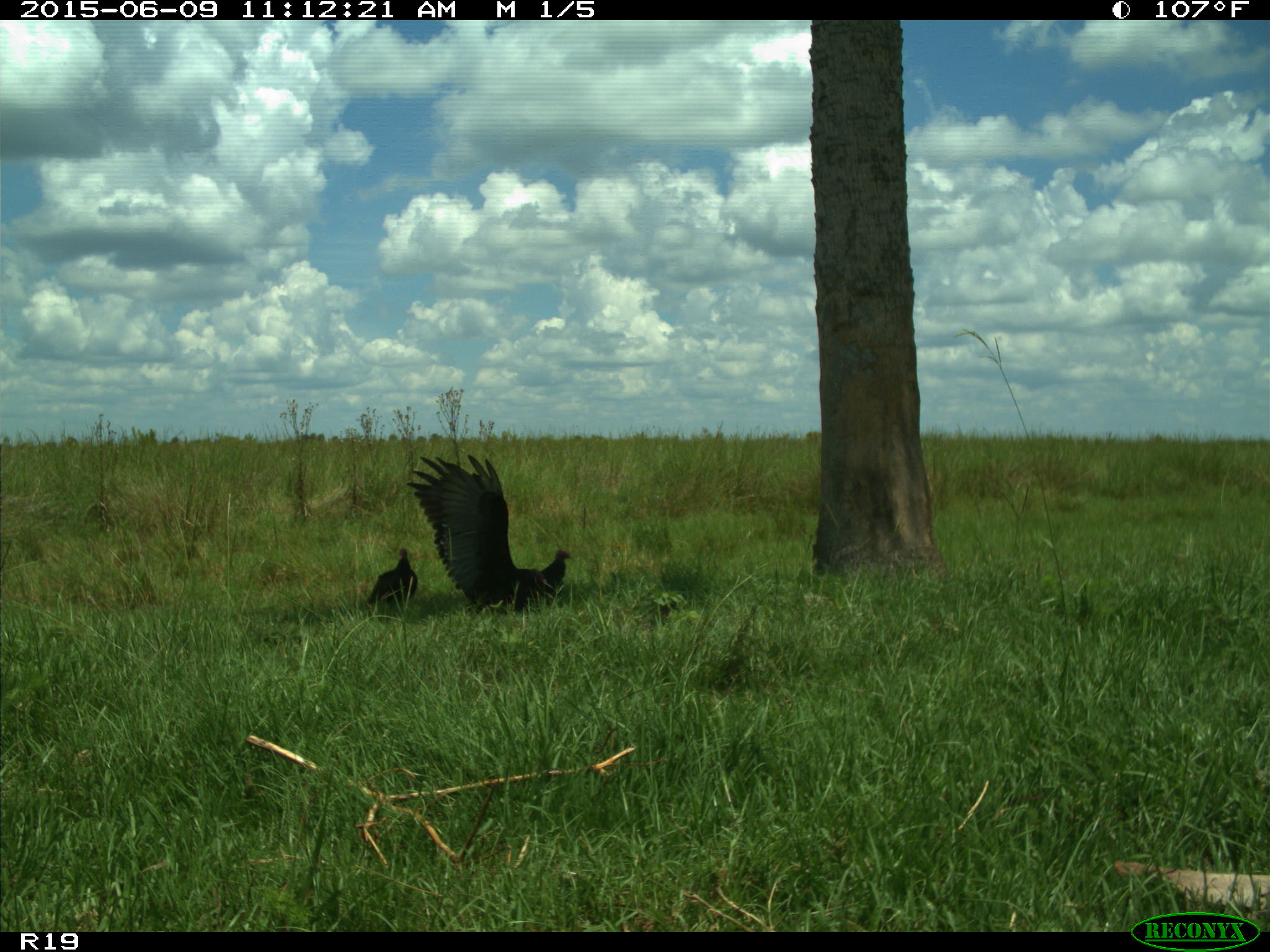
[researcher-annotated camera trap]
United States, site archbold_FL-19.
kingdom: Animalia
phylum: Chordata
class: Aves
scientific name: Aves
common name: birds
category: unidentified bird